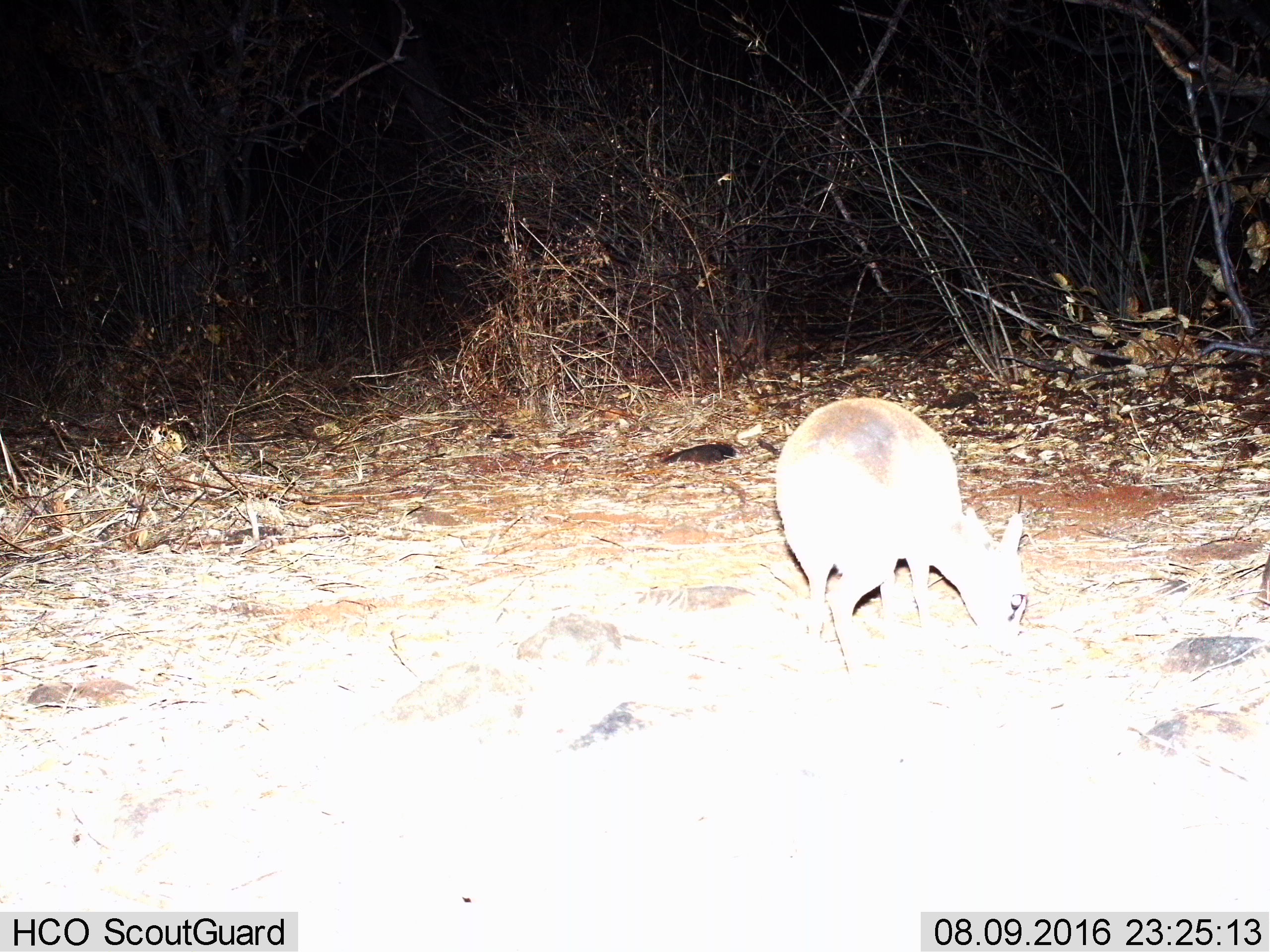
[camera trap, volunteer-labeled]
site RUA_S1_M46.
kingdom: Animalia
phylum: Chordata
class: Mammalia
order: Artiodactyla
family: Bovidae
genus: Madoqua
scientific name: Madoqua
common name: dik-dik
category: dikdik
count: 1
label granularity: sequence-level